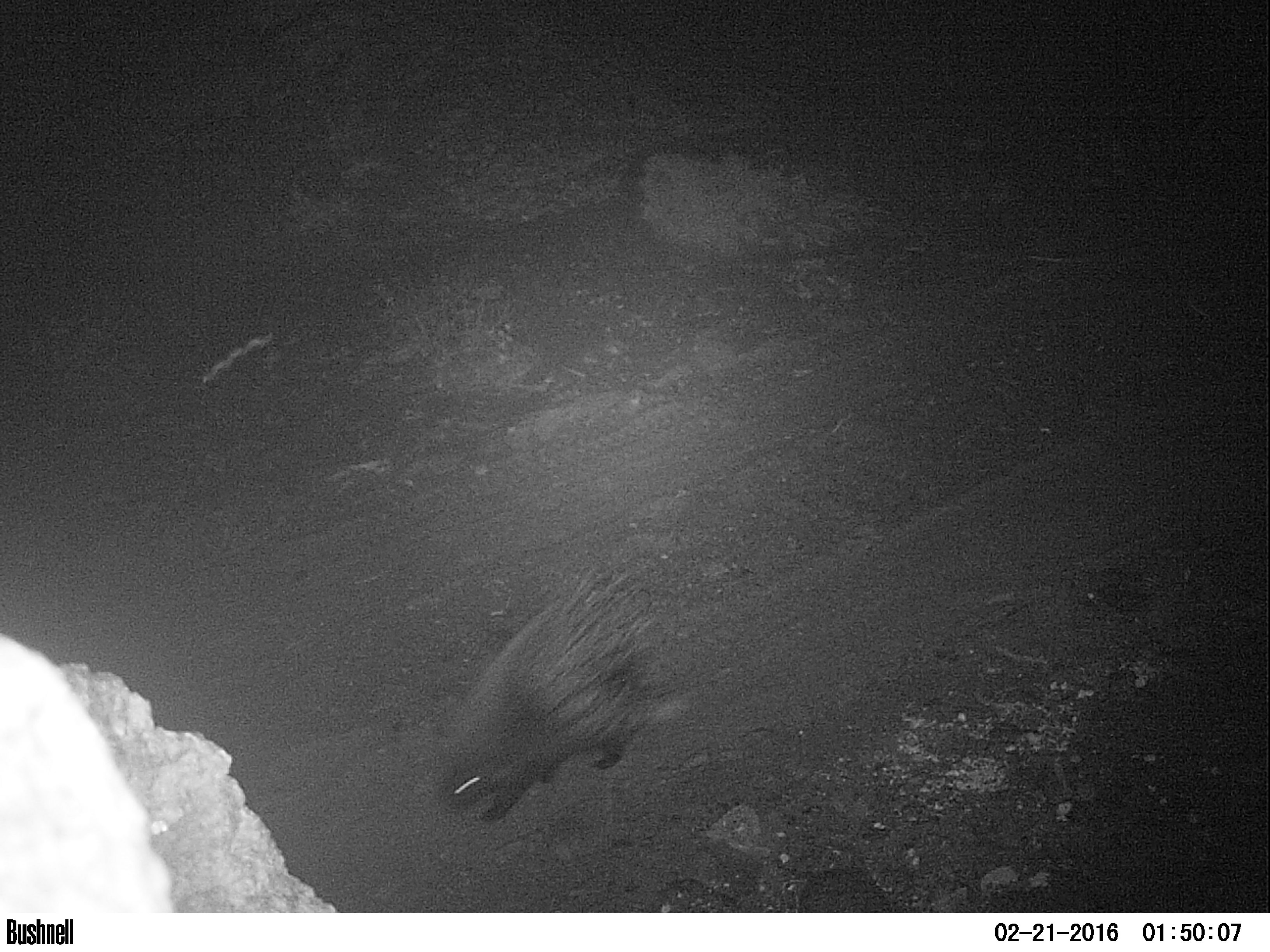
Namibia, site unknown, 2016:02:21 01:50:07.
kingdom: Animalia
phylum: Chordata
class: Mammalia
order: Rodentia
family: Hystricidae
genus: Hystrix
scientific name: Hystrix africaeaustralis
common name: cape porcupine